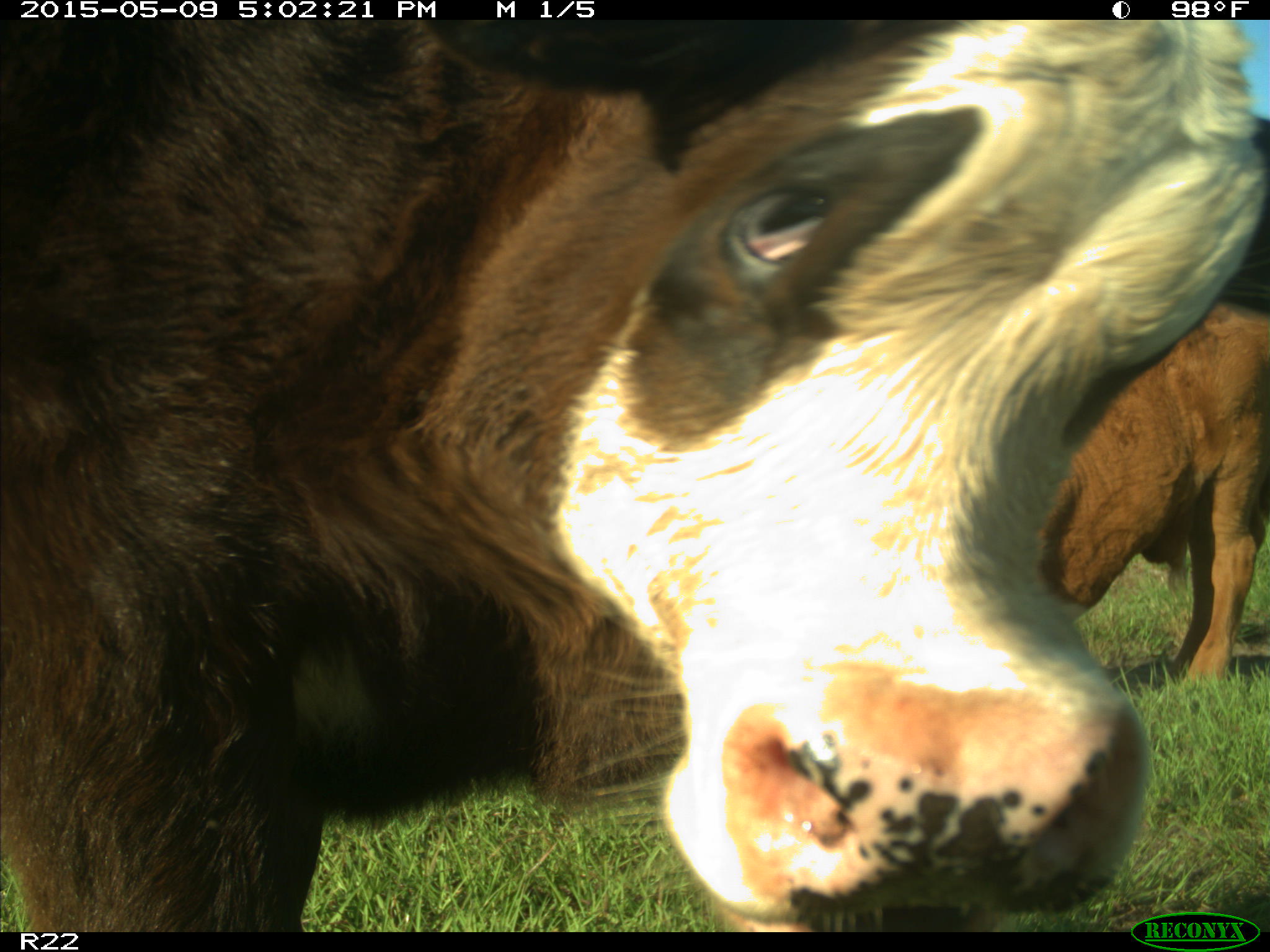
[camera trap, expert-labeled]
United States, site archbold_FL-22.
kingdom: Animalia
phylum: Chordata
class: Mammalia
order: Artiodactyla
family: Bovidae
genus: Bos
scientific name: Bos taurus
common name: domestic cow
Bos taurus (domestic cow).